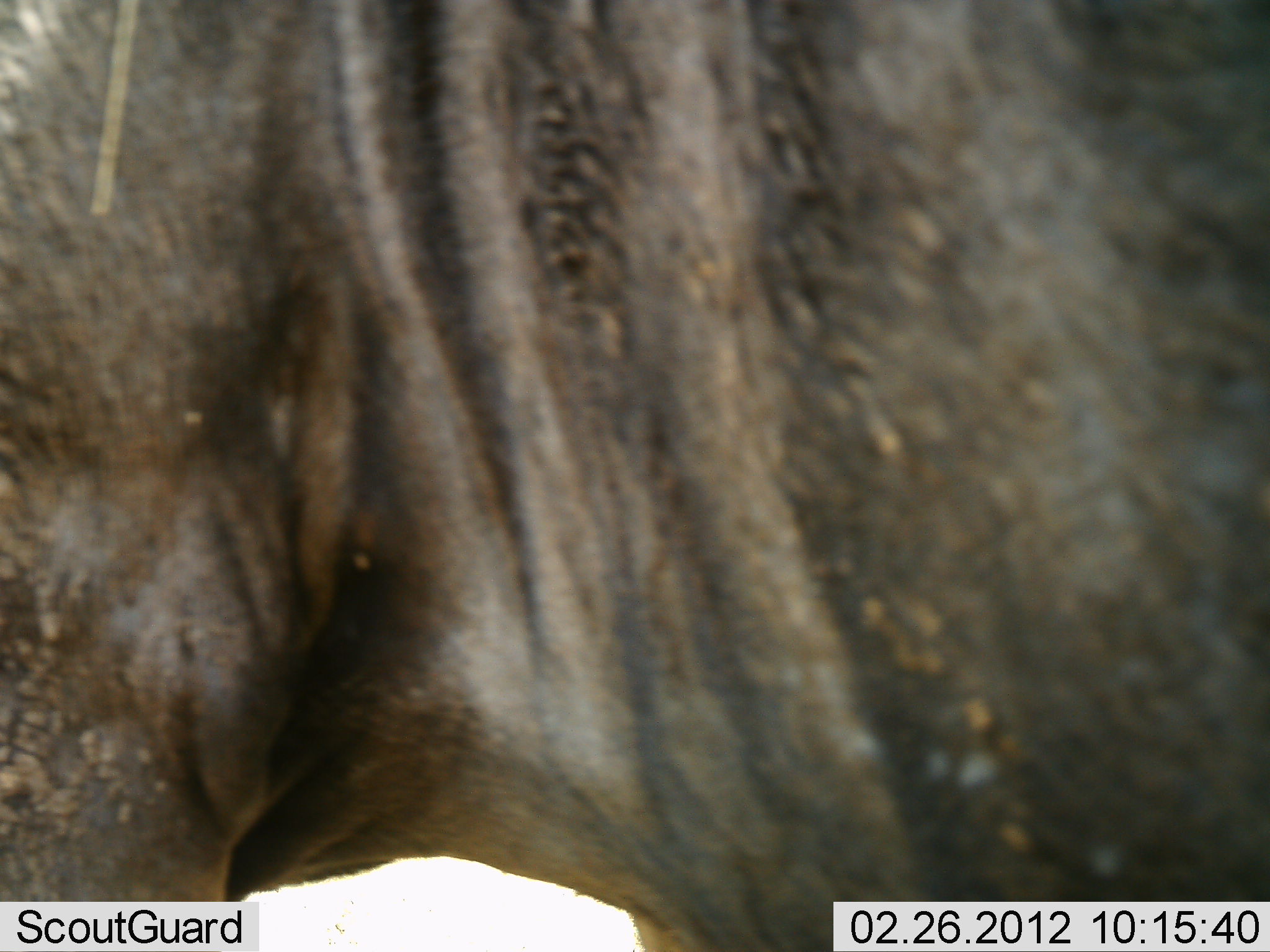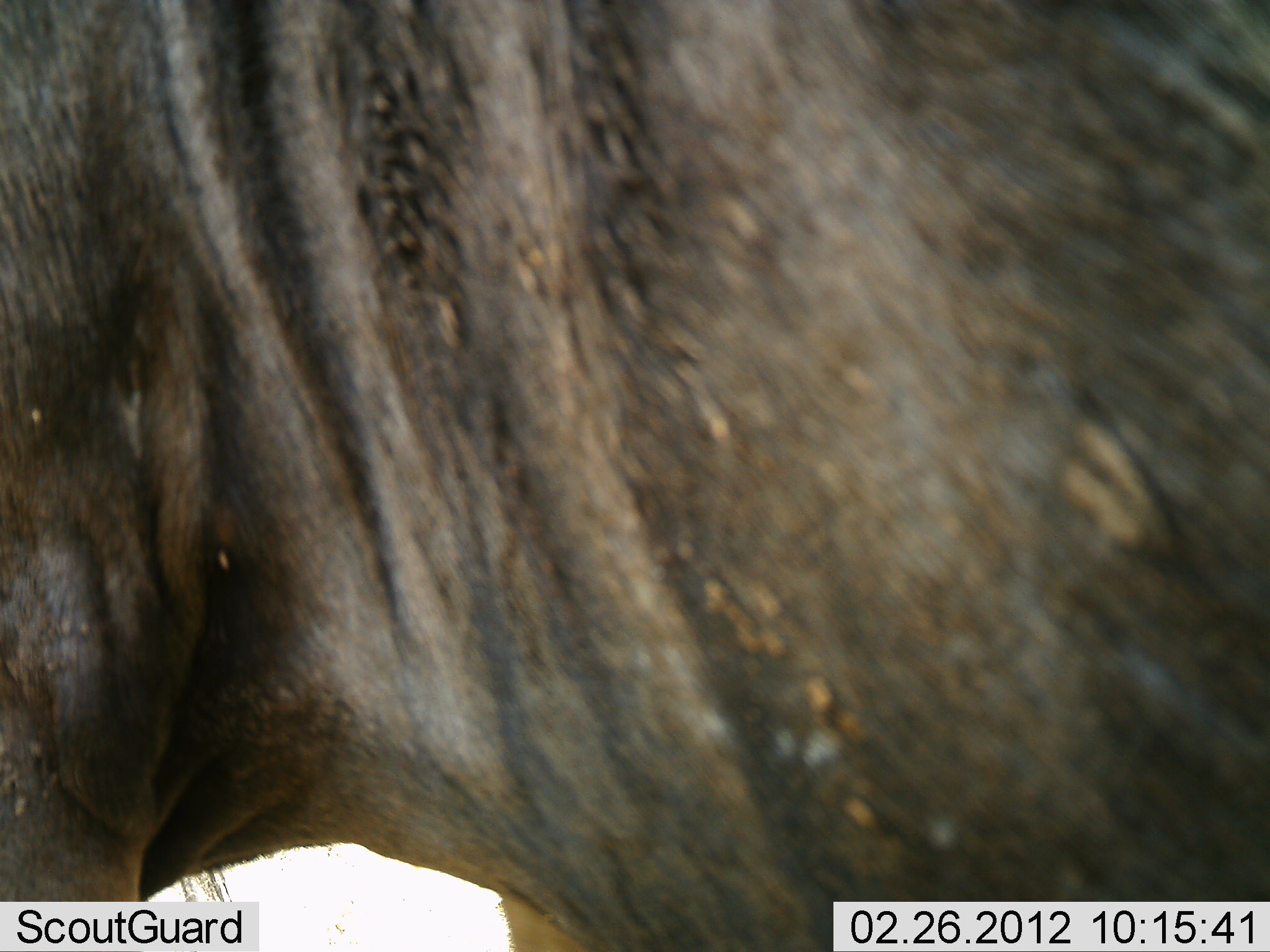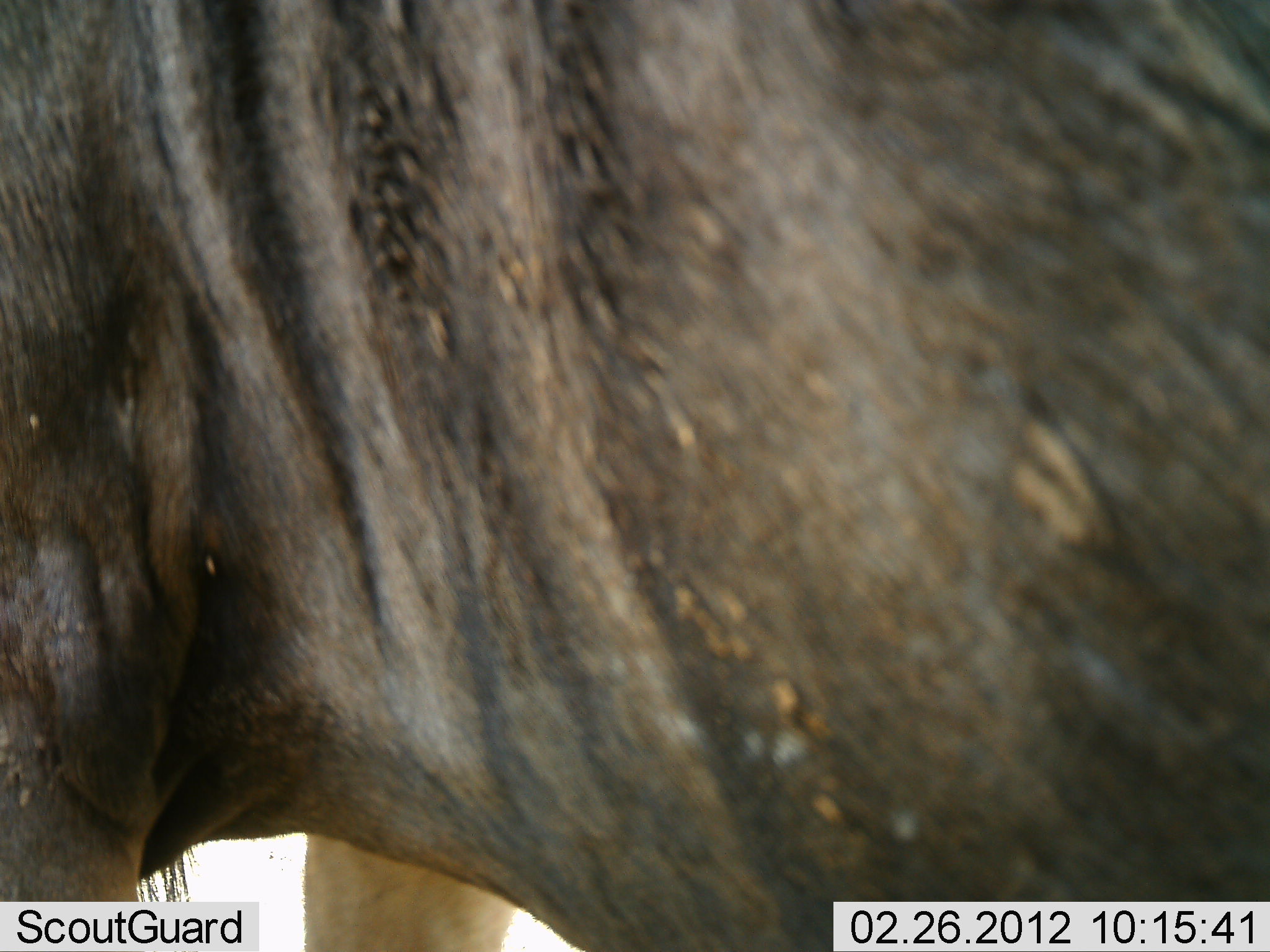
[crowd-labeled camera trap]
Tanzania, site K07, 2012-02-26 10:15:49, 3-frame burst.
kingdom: Animalia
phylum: Chordata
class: Mammalia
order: Artiodactyla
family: Bovidae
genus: Connochaetes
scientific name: Connochaetes taurinus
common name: blue wildebeest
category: wildebeest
Wildebeest (blue wildebeest) (Connochaetes taurinus), count 1. Behavior (volunteer vote fractions): standing 83%, resting 0%, moving 17%, interacting 0%. Young present (vote fraction): 0%. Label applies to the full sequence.